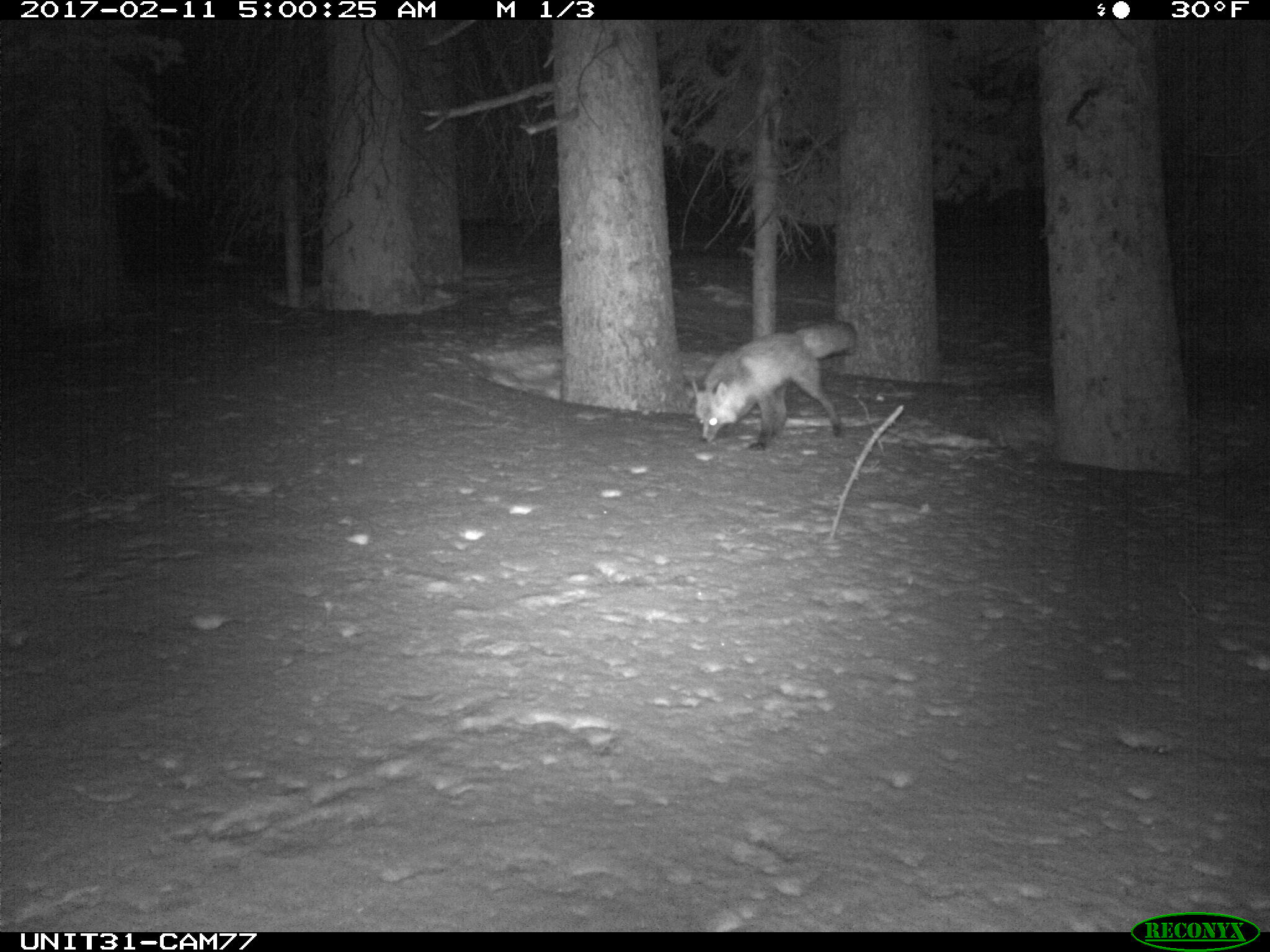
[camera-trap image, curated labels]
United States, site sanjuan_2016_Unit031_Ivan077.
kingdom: Animalia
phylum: Chordata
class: Mammalia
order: Carnivora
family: Canidae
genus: Vulpes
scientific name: Vulpes vulpes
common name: red fox